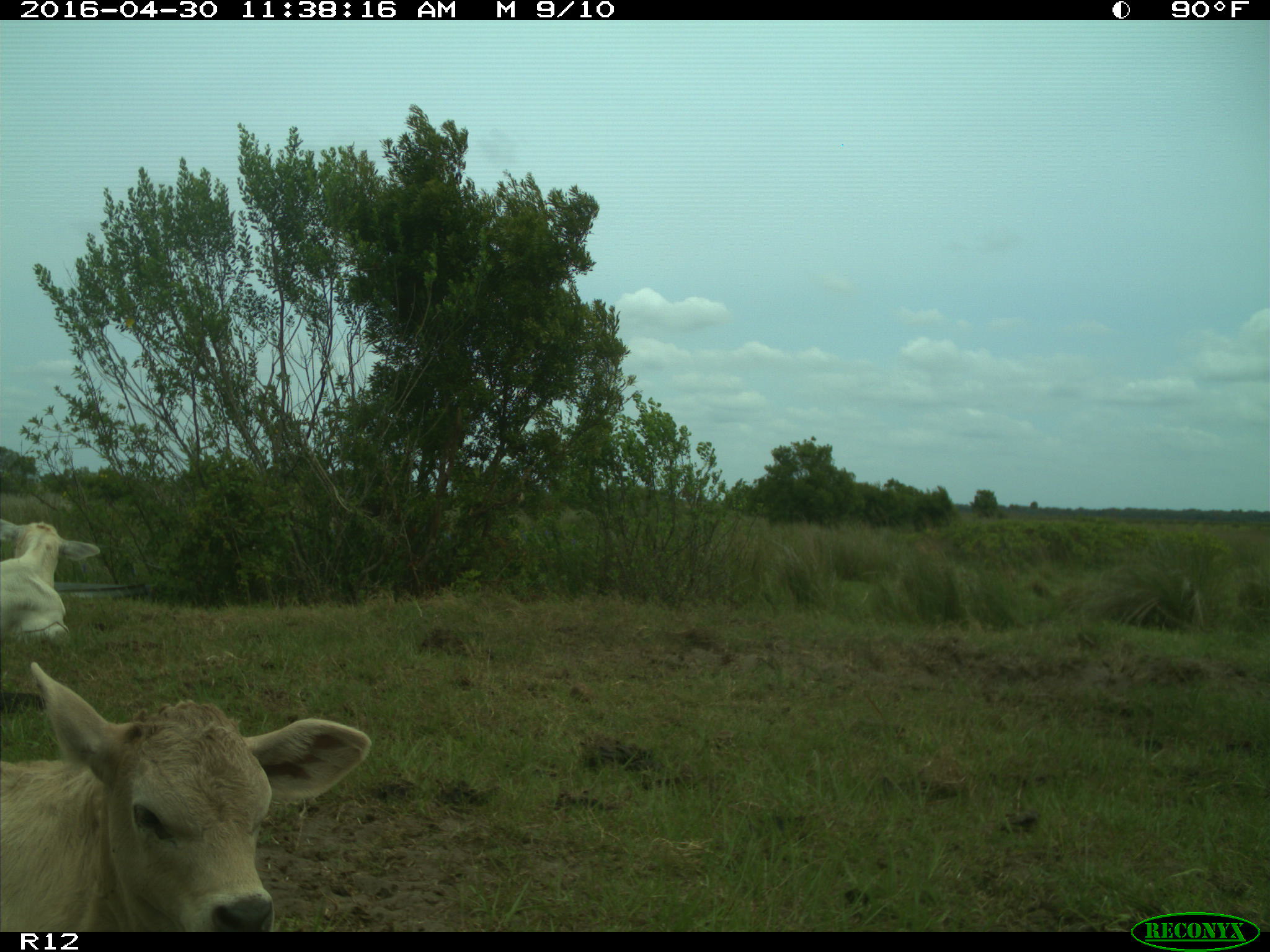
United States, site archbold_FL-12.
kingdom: Animalia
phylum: Chordata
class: Mammalia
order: Artiodactyla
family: Bovidae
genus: Bos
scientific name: Bos taurus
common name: domestic cow